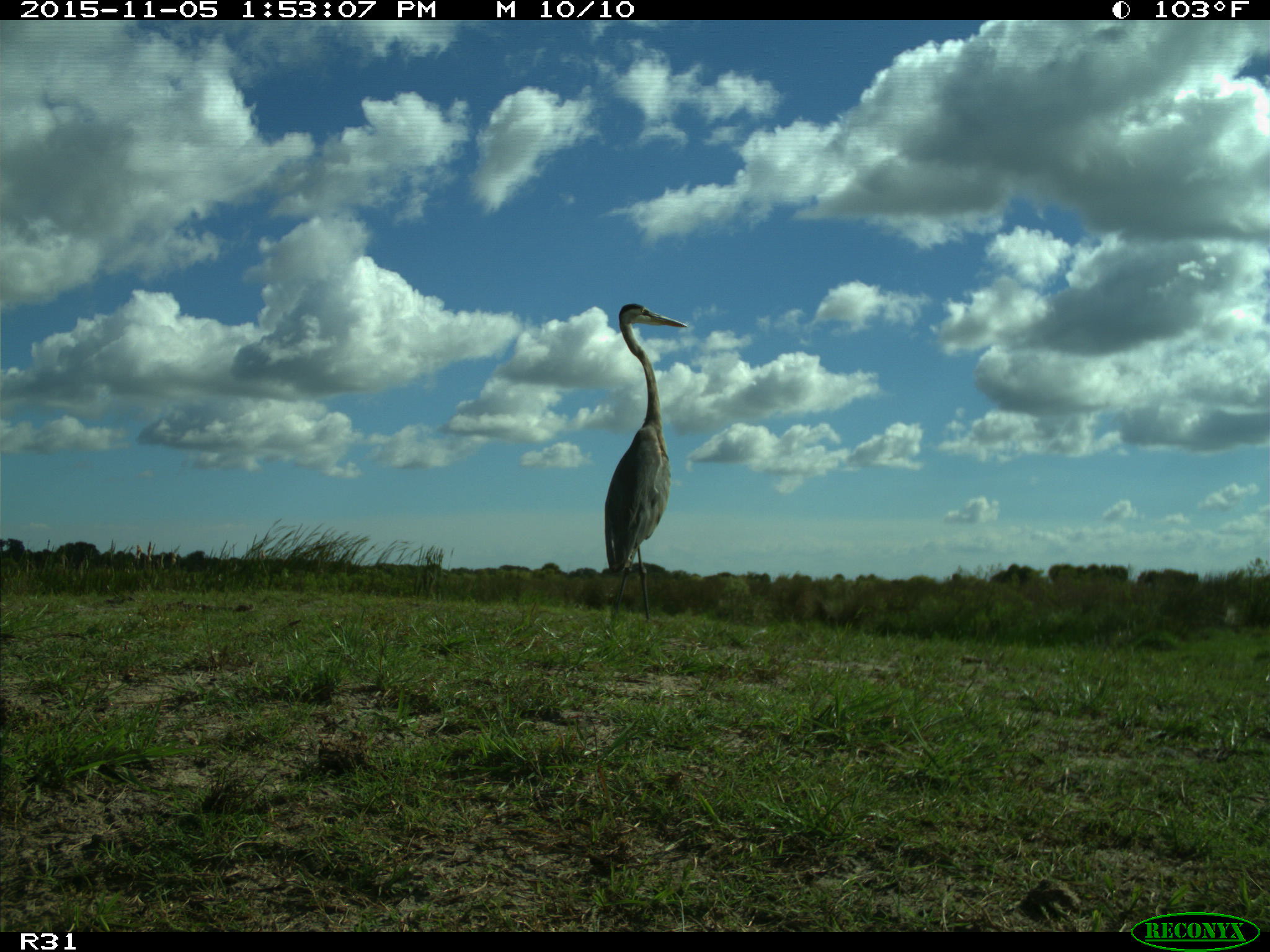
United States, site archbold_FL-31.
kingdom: Animalia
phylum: Chordata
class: Aves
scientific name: Aves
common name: birds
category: unidentified bird